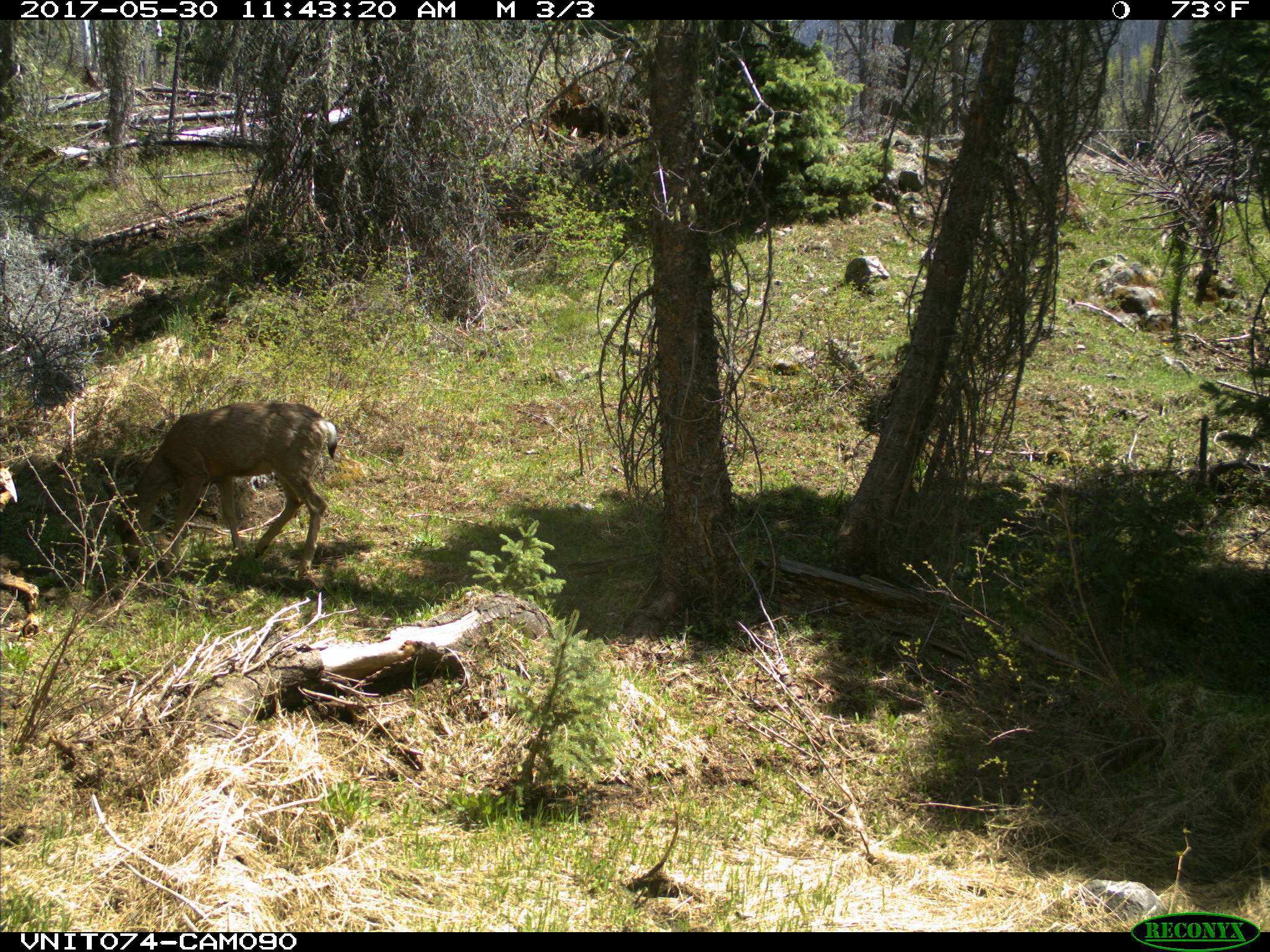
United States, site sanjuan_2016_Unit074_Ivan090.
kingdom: Animalia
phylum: Chordata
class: Mammalia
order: Artiodactyla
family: Cervidae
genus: Odocoileus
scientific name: Odocoileus hemionus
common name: mule deer